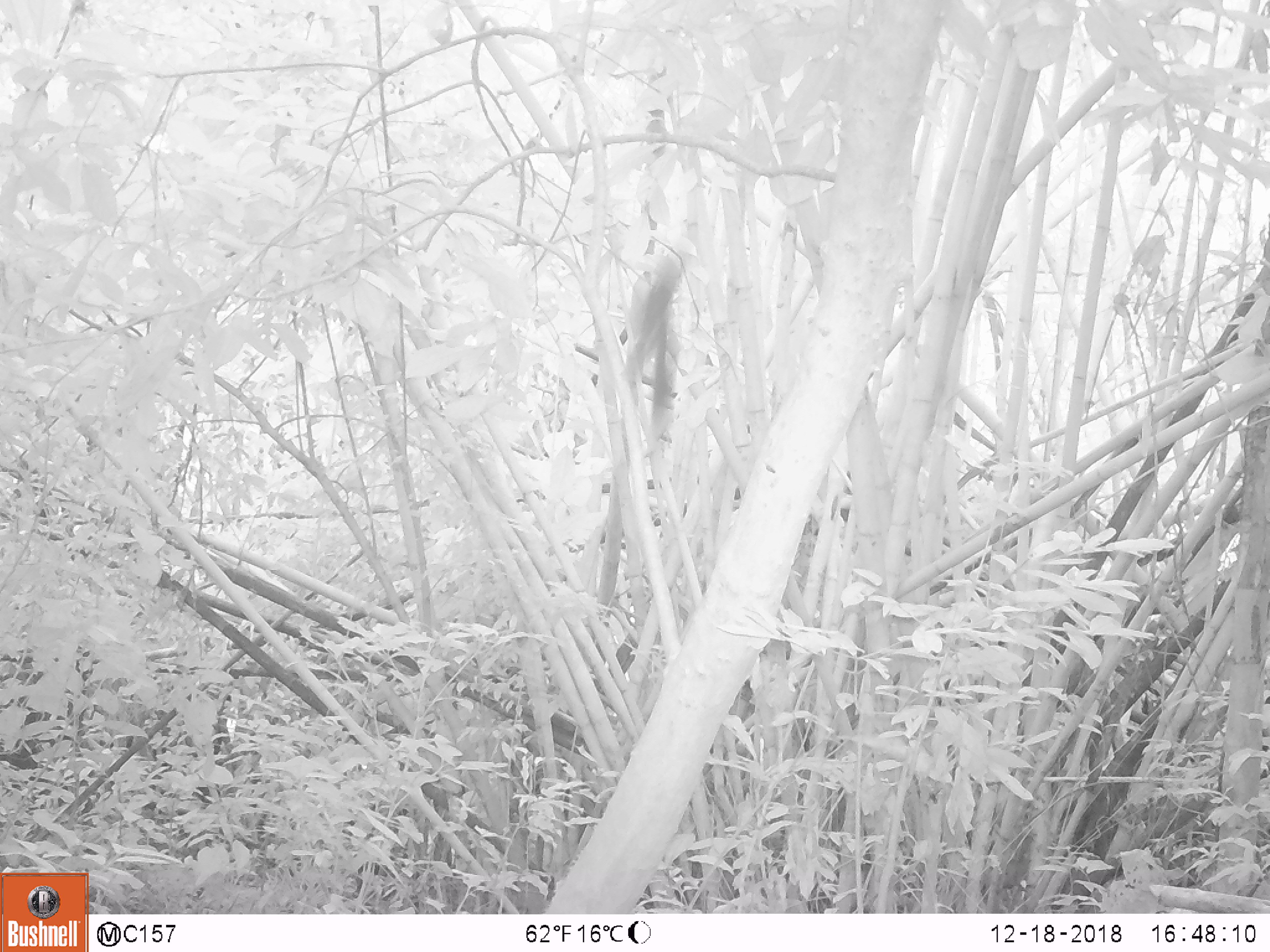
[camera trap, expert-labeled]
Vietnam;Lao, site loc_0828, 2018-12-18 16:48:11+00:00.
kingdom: Animalia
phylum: Chordata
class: Mammalia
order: Rodentia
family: Sciuridae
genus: Sciurus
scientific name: Sciurus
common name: squirrel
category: unidentified squirrel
Unidentified squirrel (squirrel) (Sciurus). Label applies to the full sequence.